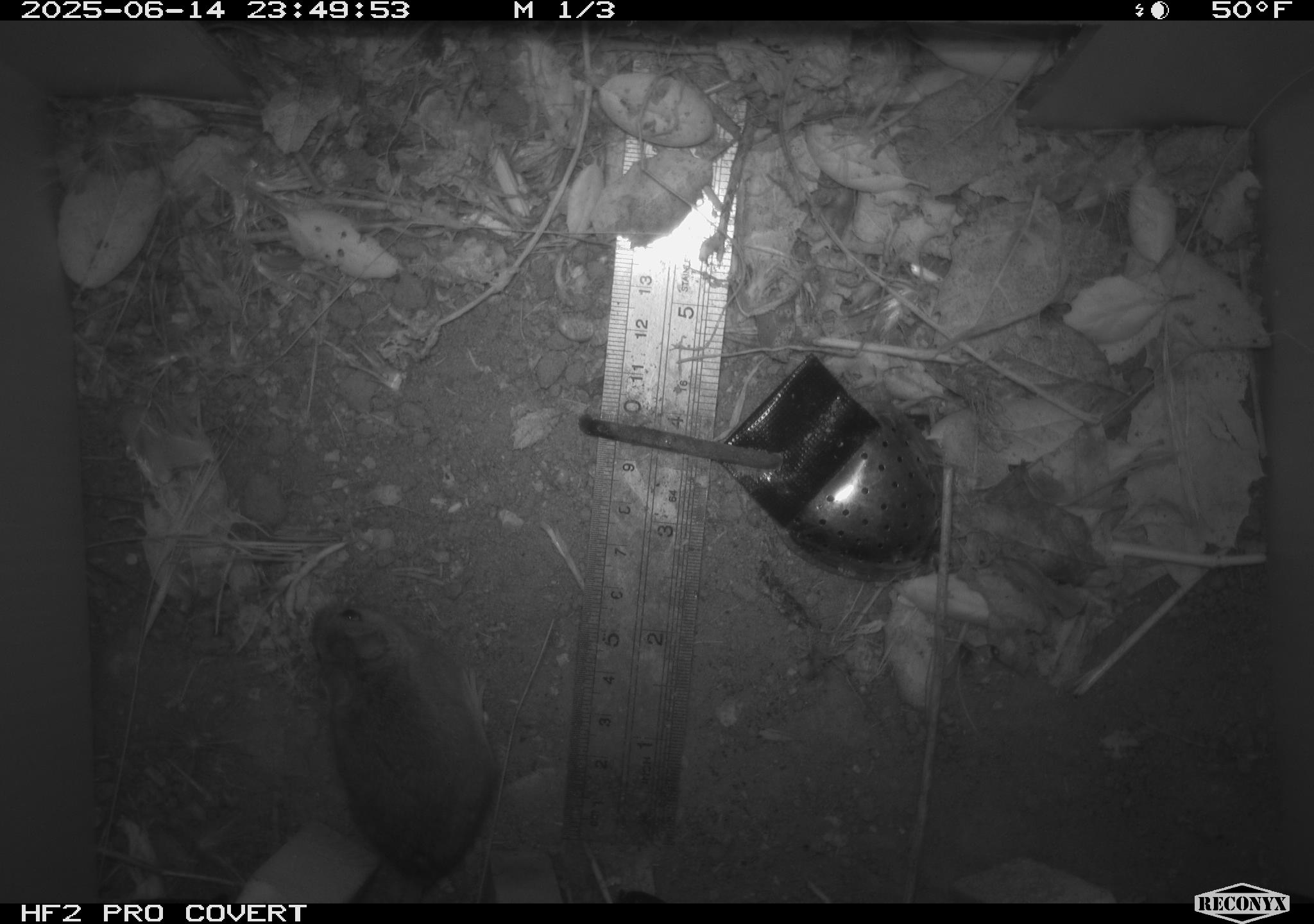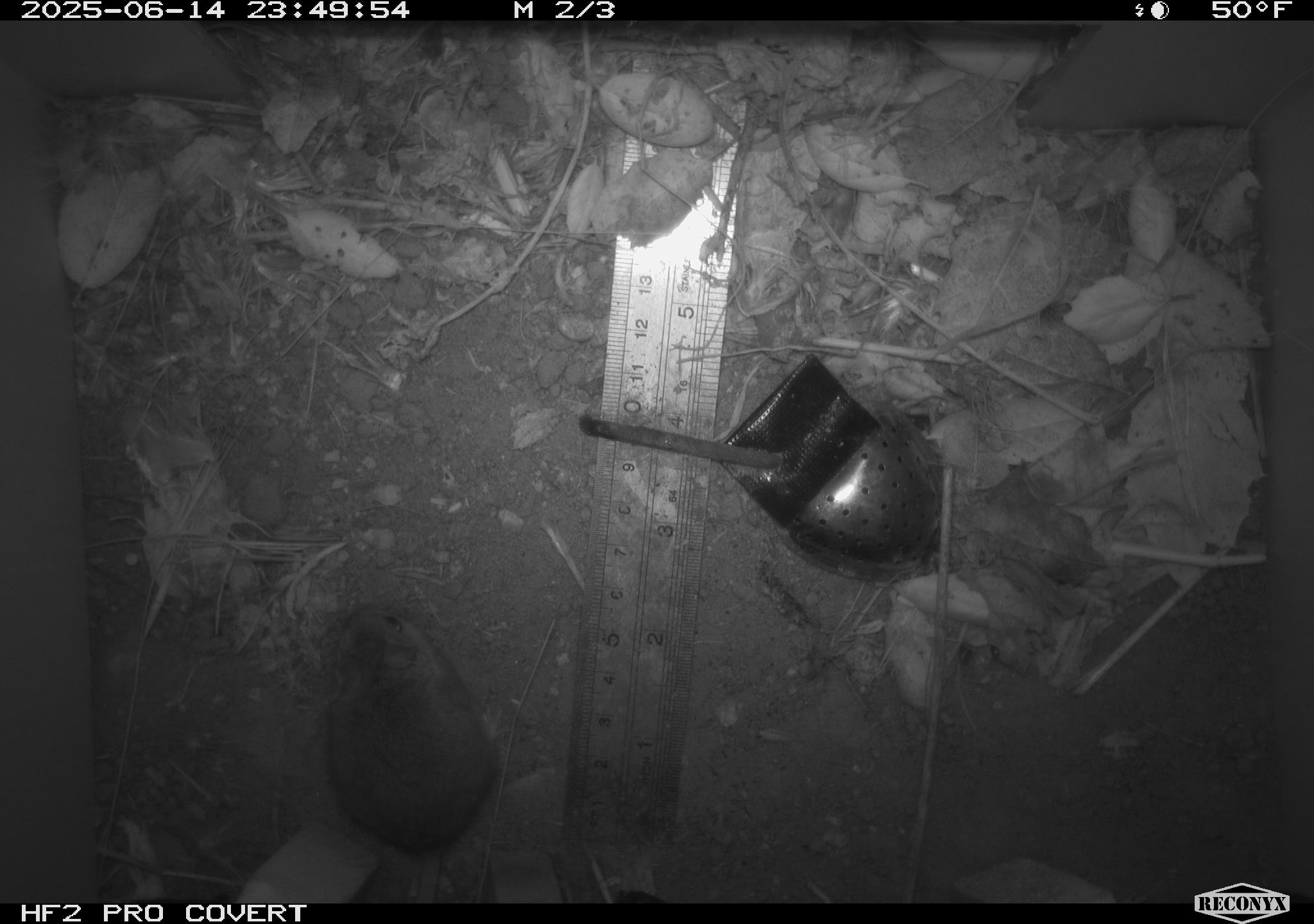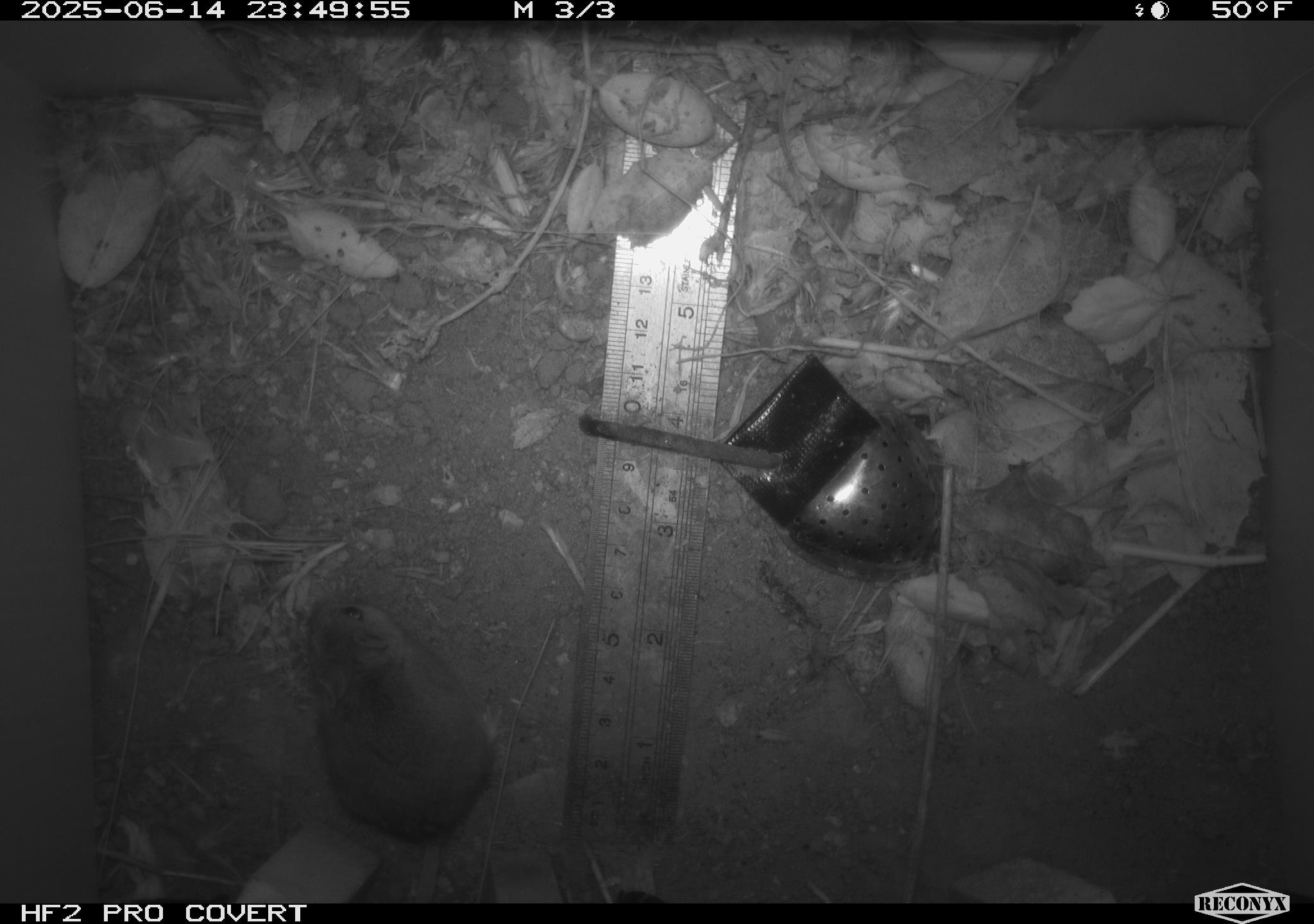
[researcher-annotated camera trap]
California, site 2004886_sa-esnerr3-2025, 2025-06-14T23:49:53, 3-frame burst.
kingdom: Animalia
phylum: Chordata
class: Mammalia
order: Rodentia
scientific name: Rodentia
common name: rodent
Rodent (Rodentia).